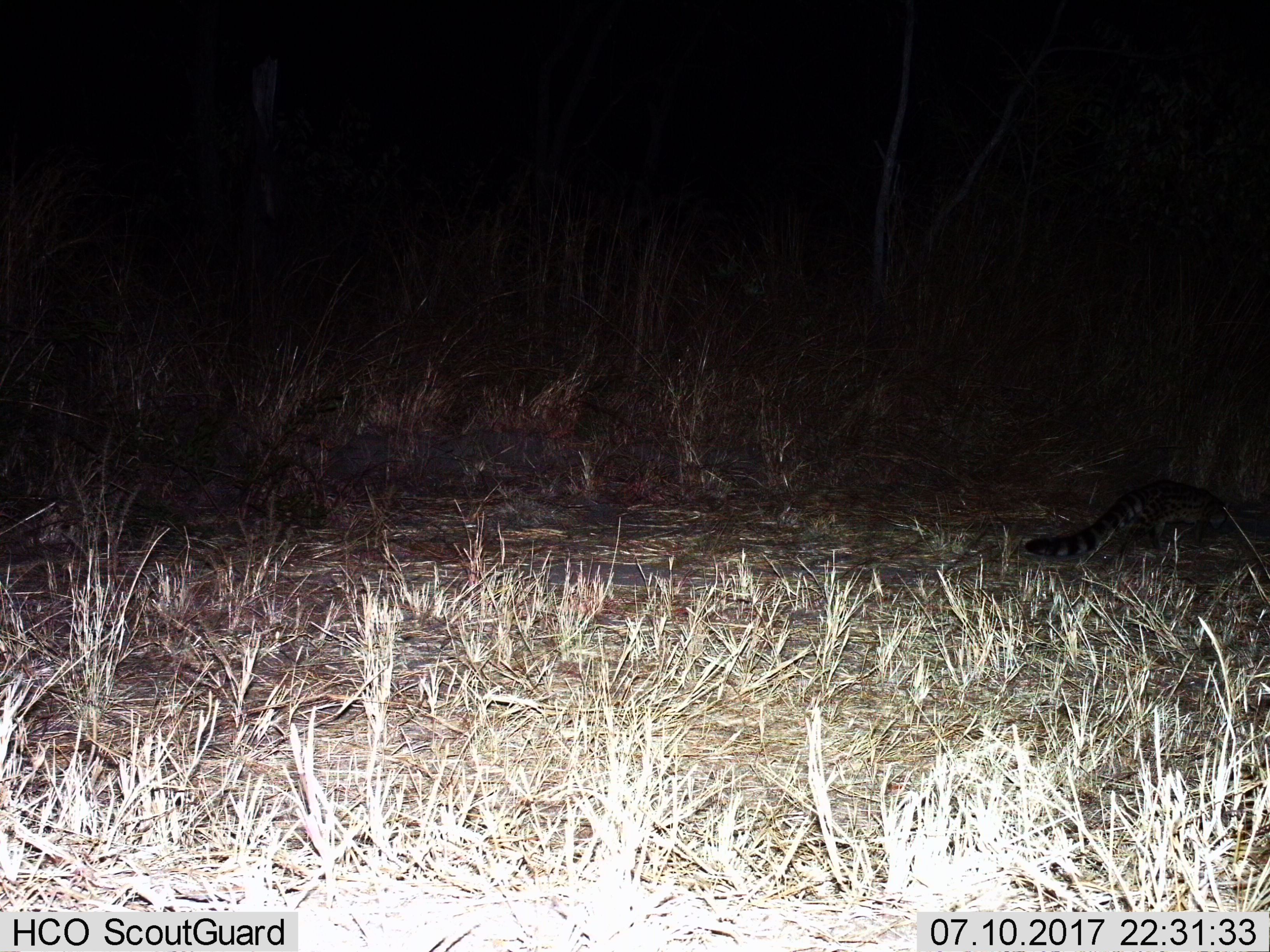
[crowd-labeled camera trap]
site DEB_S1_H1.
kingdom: Animalia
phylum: Chordata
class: Mammalia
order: Carnivora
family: Viverridae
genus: Genetta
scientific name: Genetta genetta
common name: small-spotted genet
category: genetcommonsmallspotted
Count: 1.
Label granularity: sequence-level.